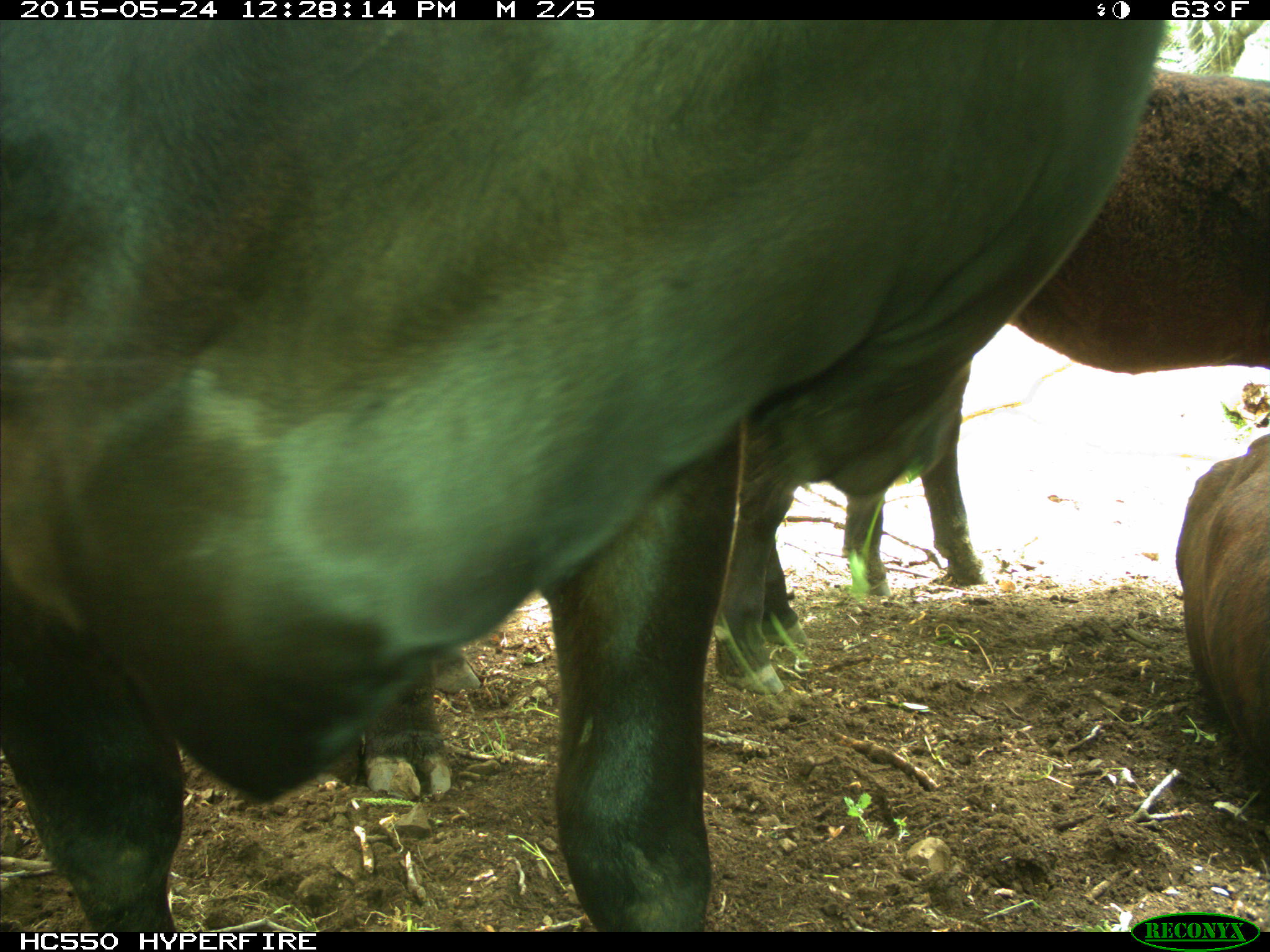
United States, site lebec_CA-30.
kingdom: Animalia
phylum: Chordata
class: Mammalia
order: Artiodactyla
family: Bovidae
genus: Bos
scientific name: Bos taurus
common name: domestic cow